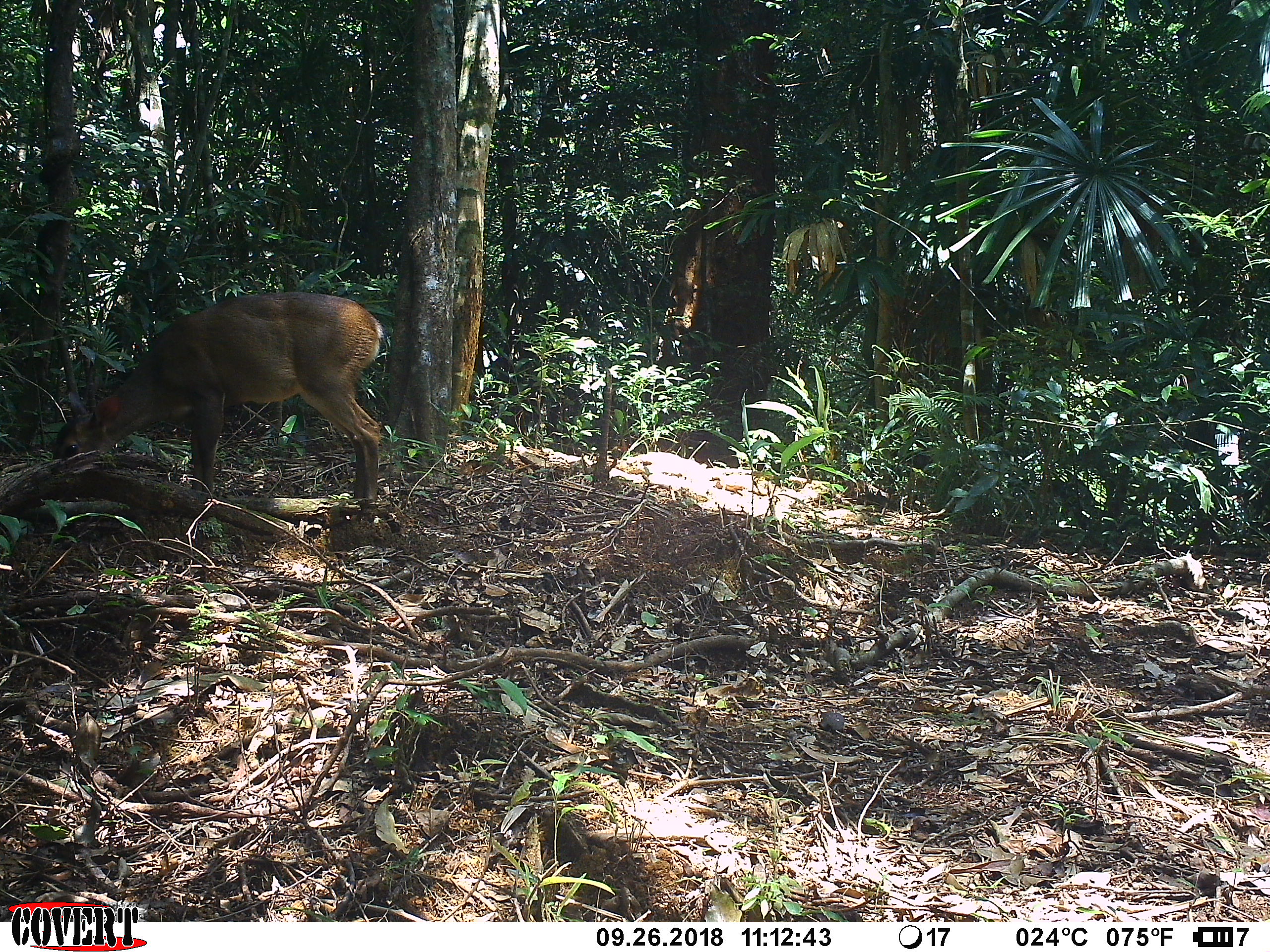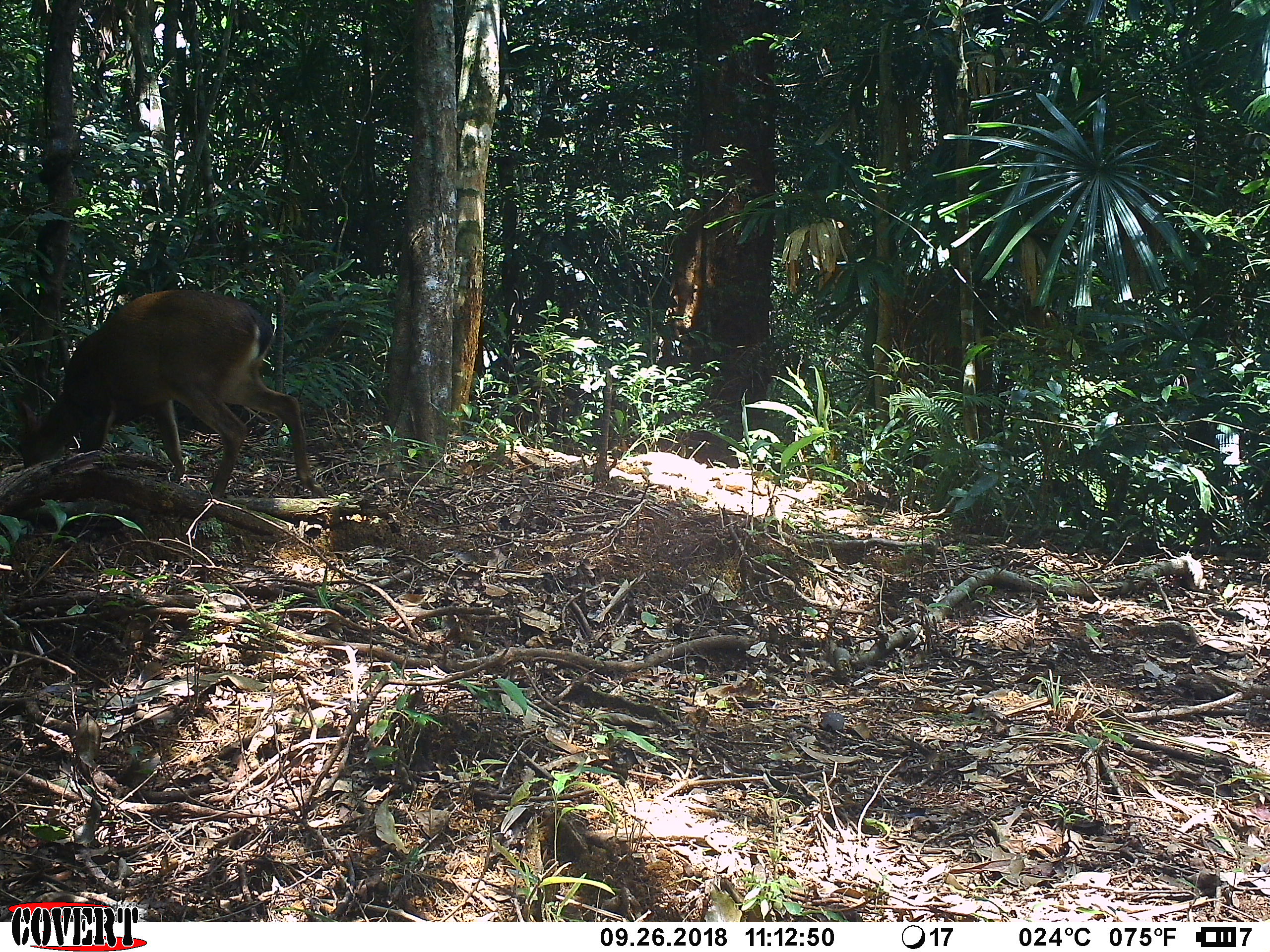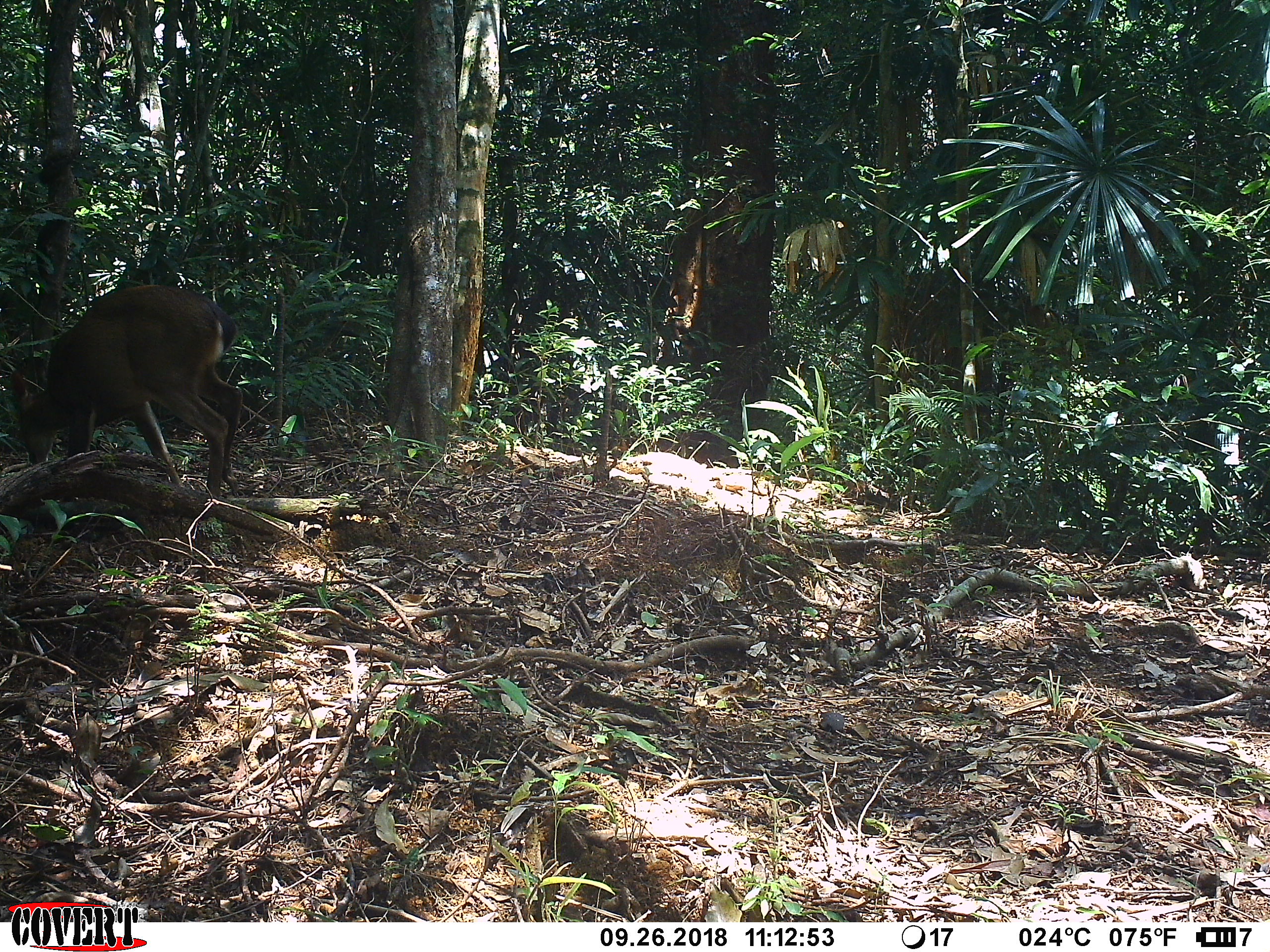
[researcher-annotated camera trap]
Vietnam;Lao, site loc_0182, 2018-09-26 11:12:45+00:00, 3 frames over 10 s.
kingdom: Animalia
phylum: Chordata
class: Mammalia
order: Artiodactyla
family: Cervidae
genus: Muntiacus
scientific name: Muntiacus vuquangensis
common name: large-antlered muntjac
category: large antlered muntjac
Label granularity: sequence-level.